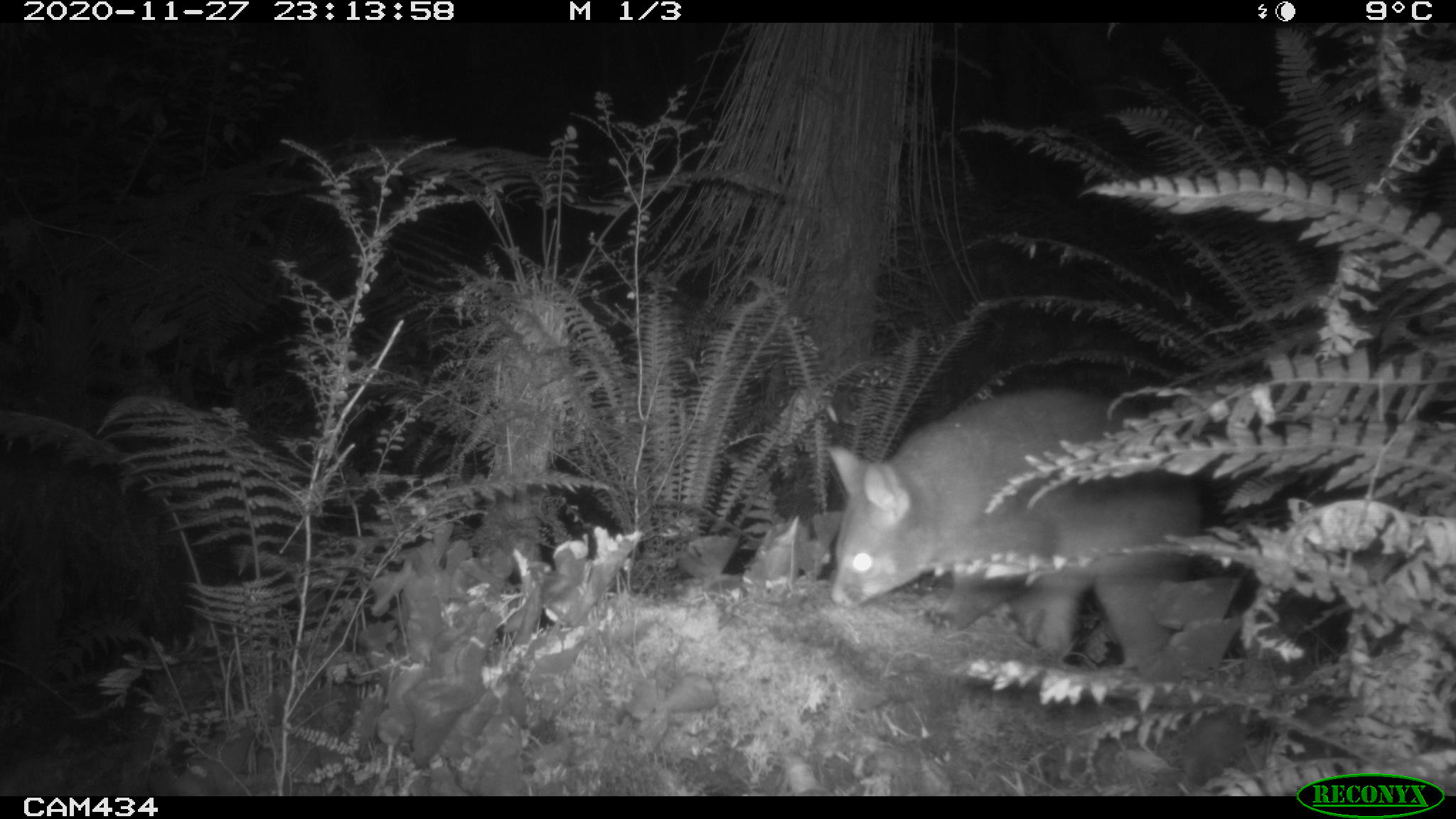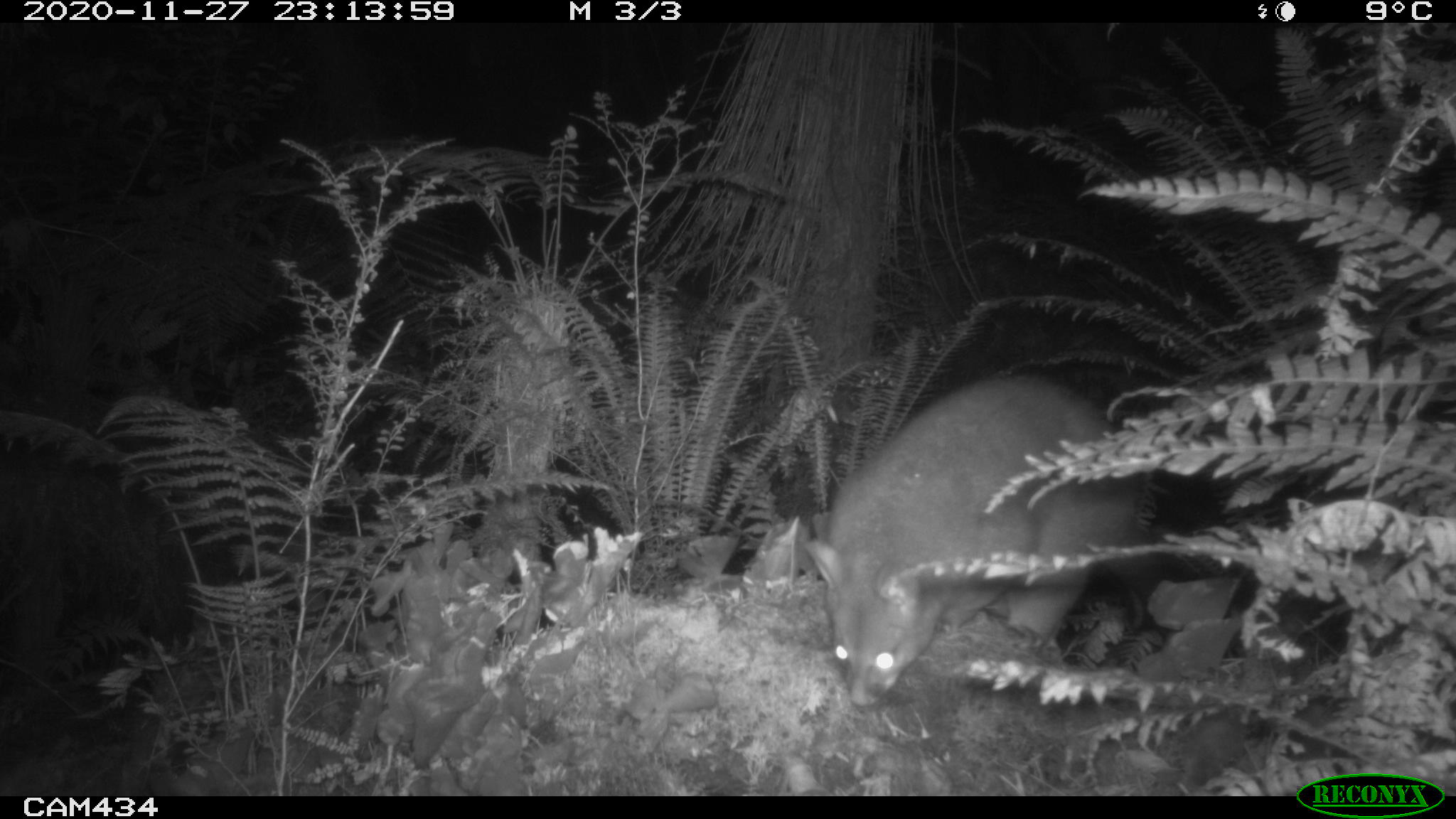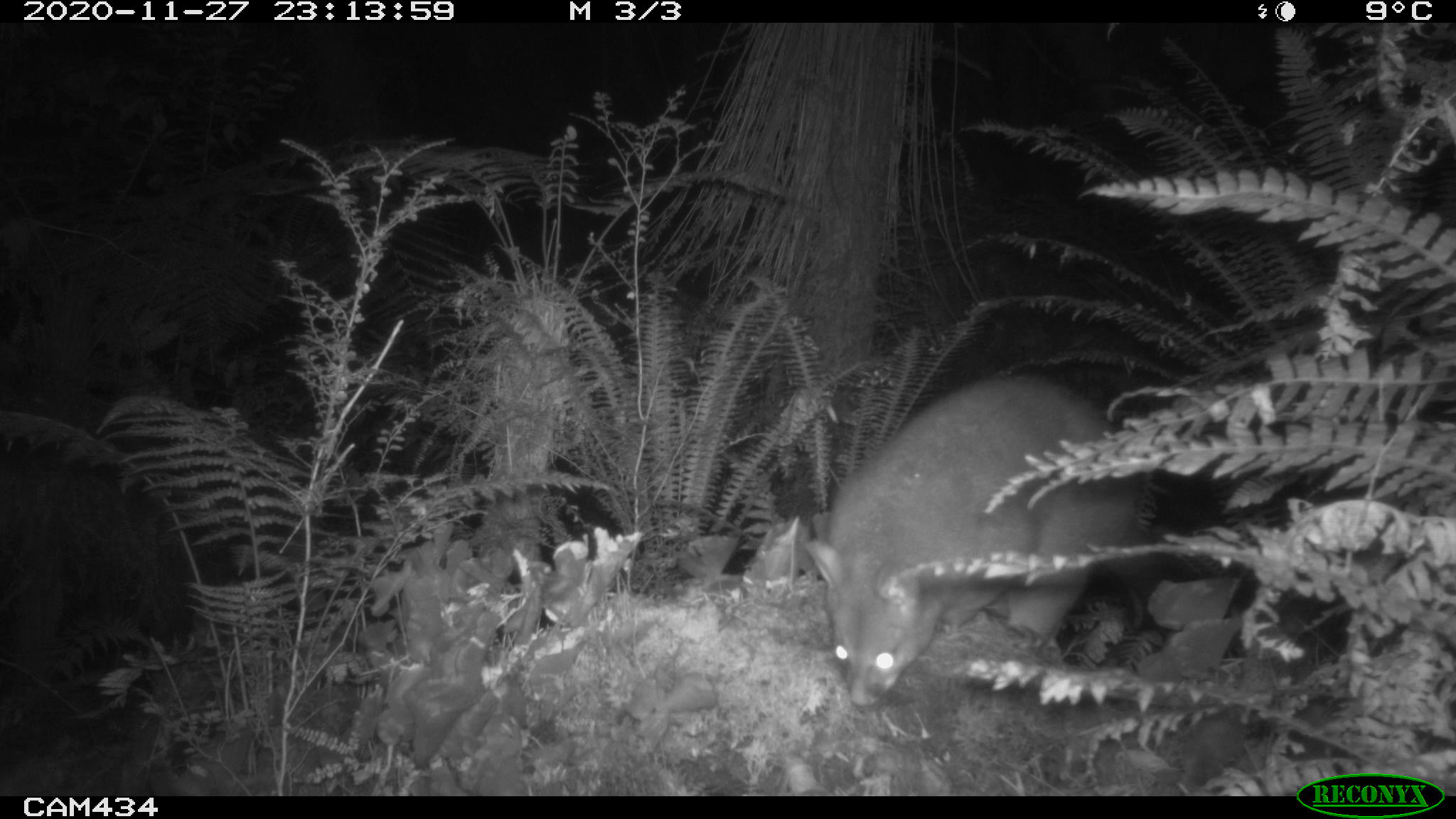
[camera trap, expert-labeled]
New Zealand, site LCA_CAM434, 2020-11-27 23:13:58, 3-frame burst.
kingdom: Animalia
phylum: Chordata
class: Mammalia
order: Diprotodontia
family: Phalangeridae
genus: Trichosurus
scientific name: Trichosurus vulpecula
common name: common brushtail possum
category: possum